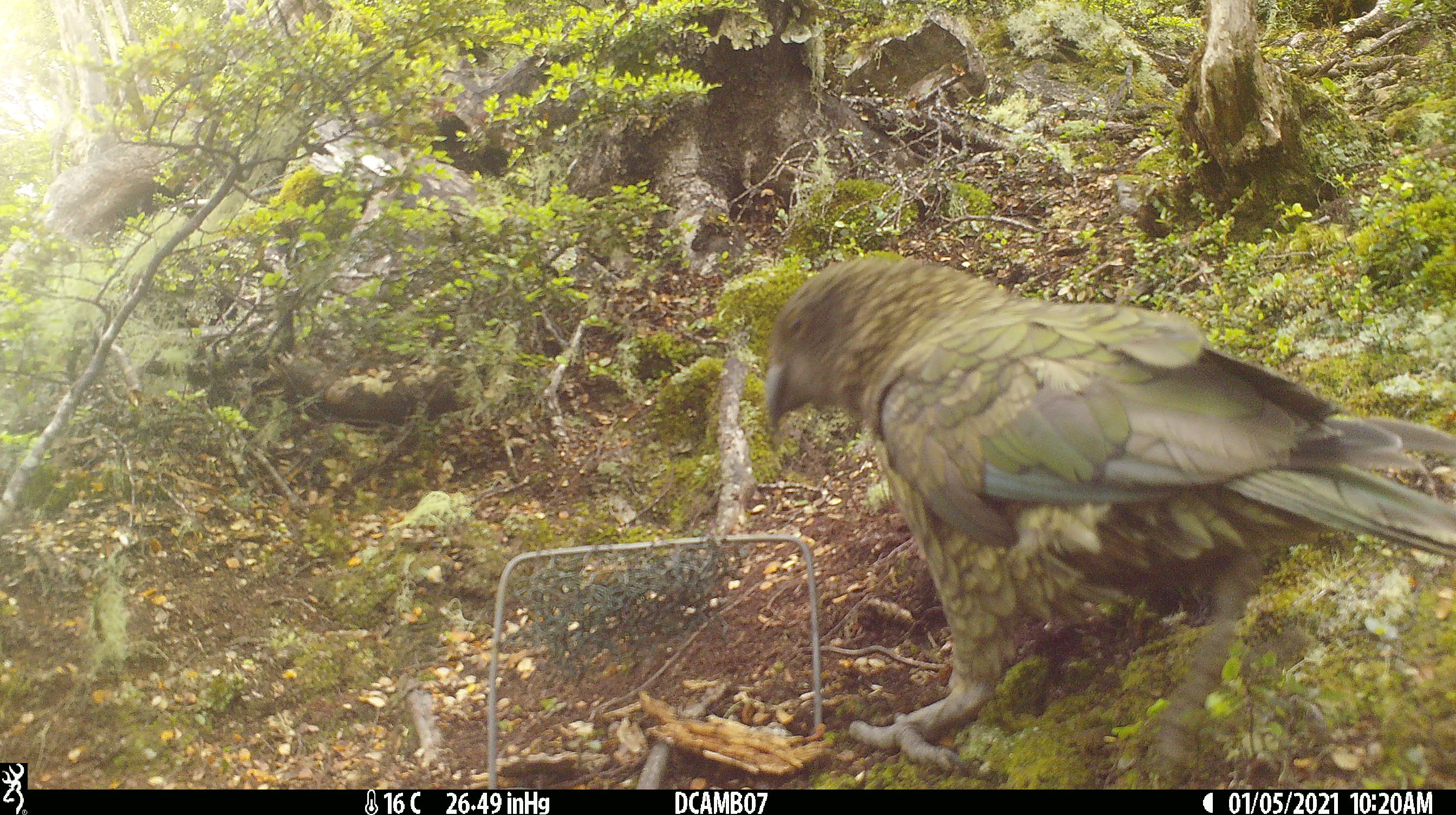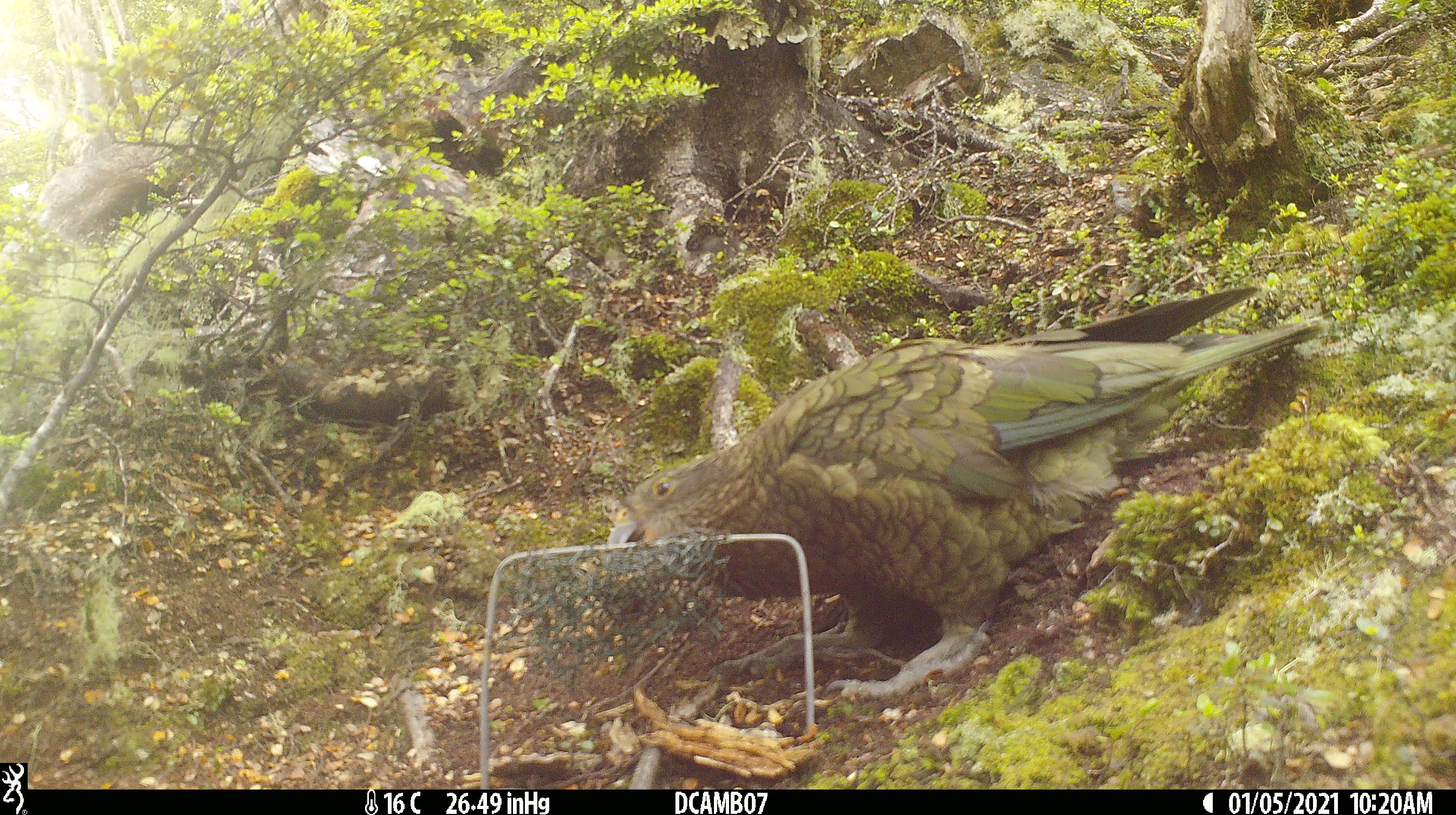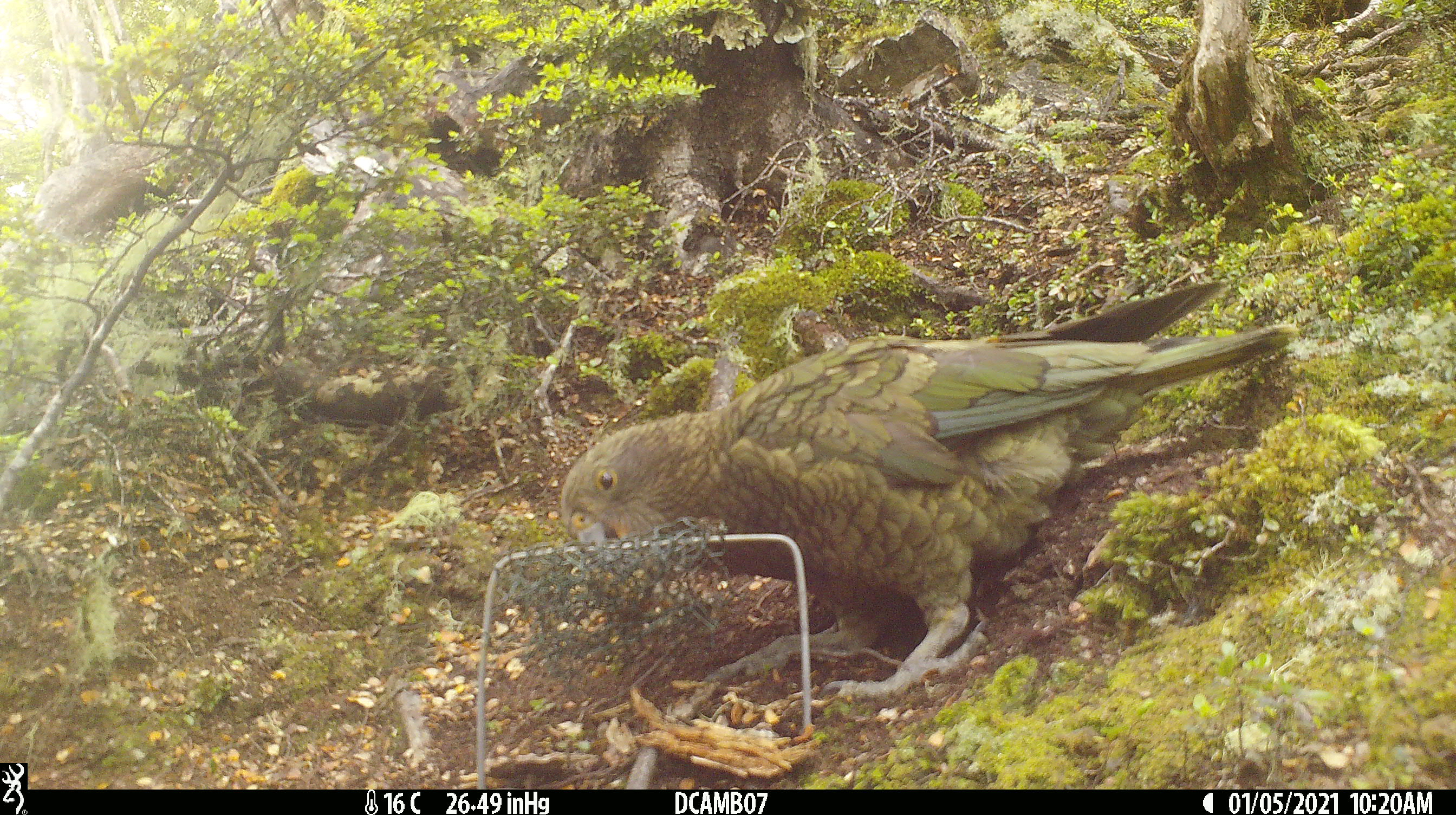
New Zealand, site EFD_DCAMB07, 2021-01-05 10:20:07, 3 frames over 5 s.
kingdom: Animalia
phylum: Chordata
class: Aves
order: Psittaciformes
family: Strigopidae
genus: Nestor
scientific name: Nestor notabilis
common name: kea